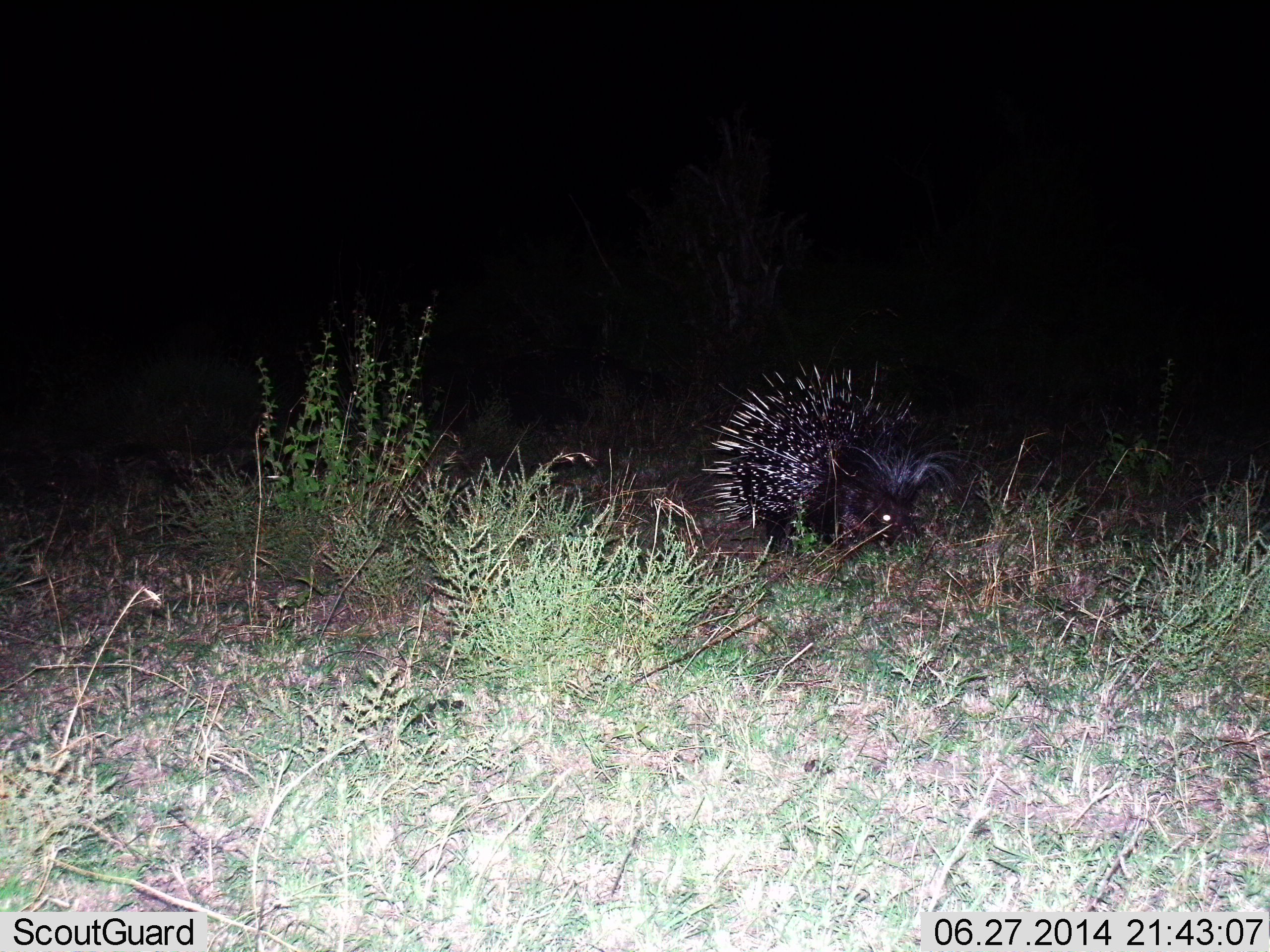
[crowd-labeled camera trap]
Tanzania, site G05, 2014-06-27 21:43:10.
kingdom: Animalia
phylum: Chordata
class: Mammalia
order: Rodentia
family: Hystricidae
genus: Hystrix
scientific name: Hystrix cristata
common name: crested porcupine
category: porcupine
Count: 1.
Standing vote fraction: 40%.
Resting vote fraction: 0%.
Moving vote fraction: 30%.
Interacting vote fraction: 0%.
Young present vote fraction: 0%.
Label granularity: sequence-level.